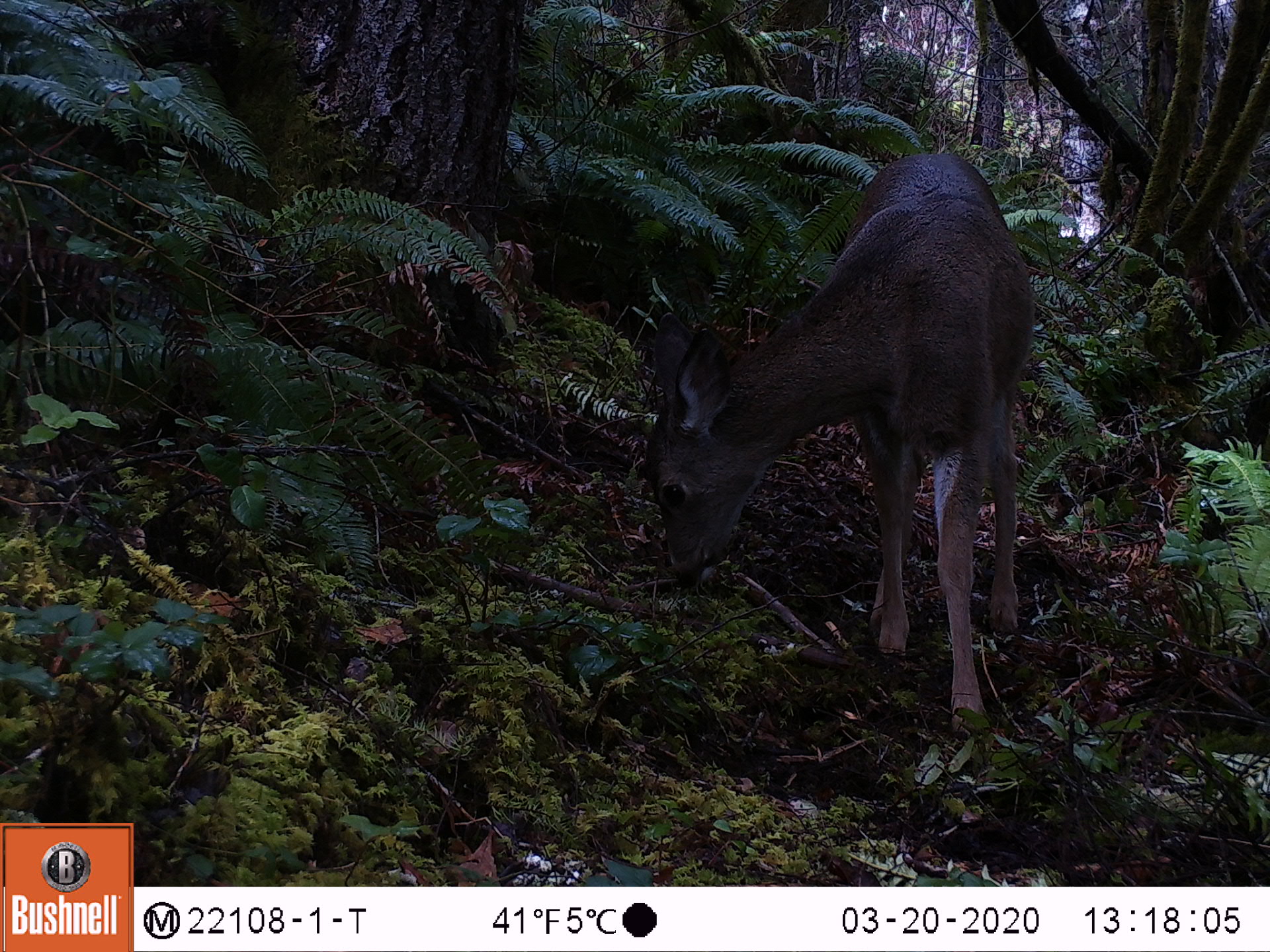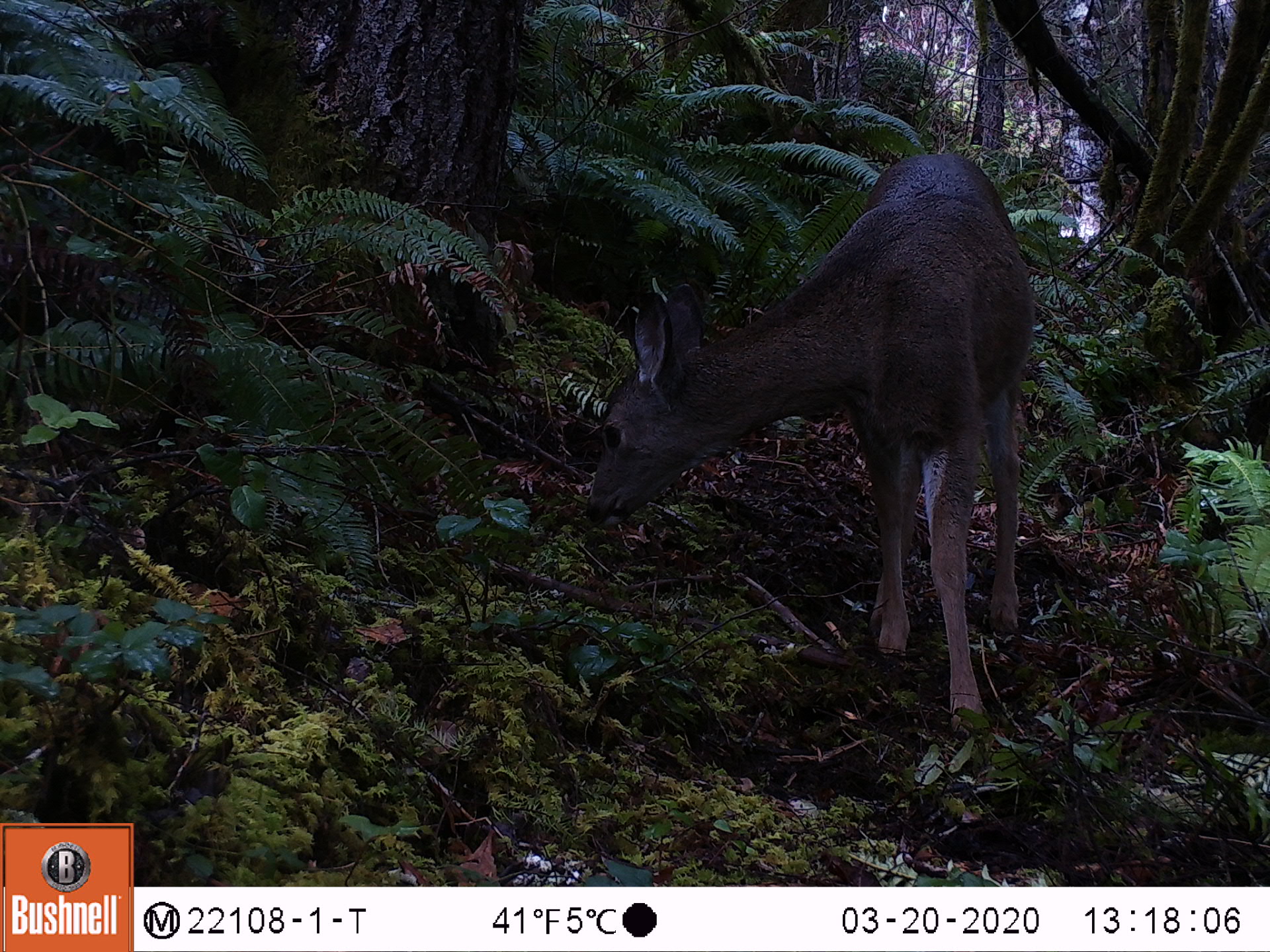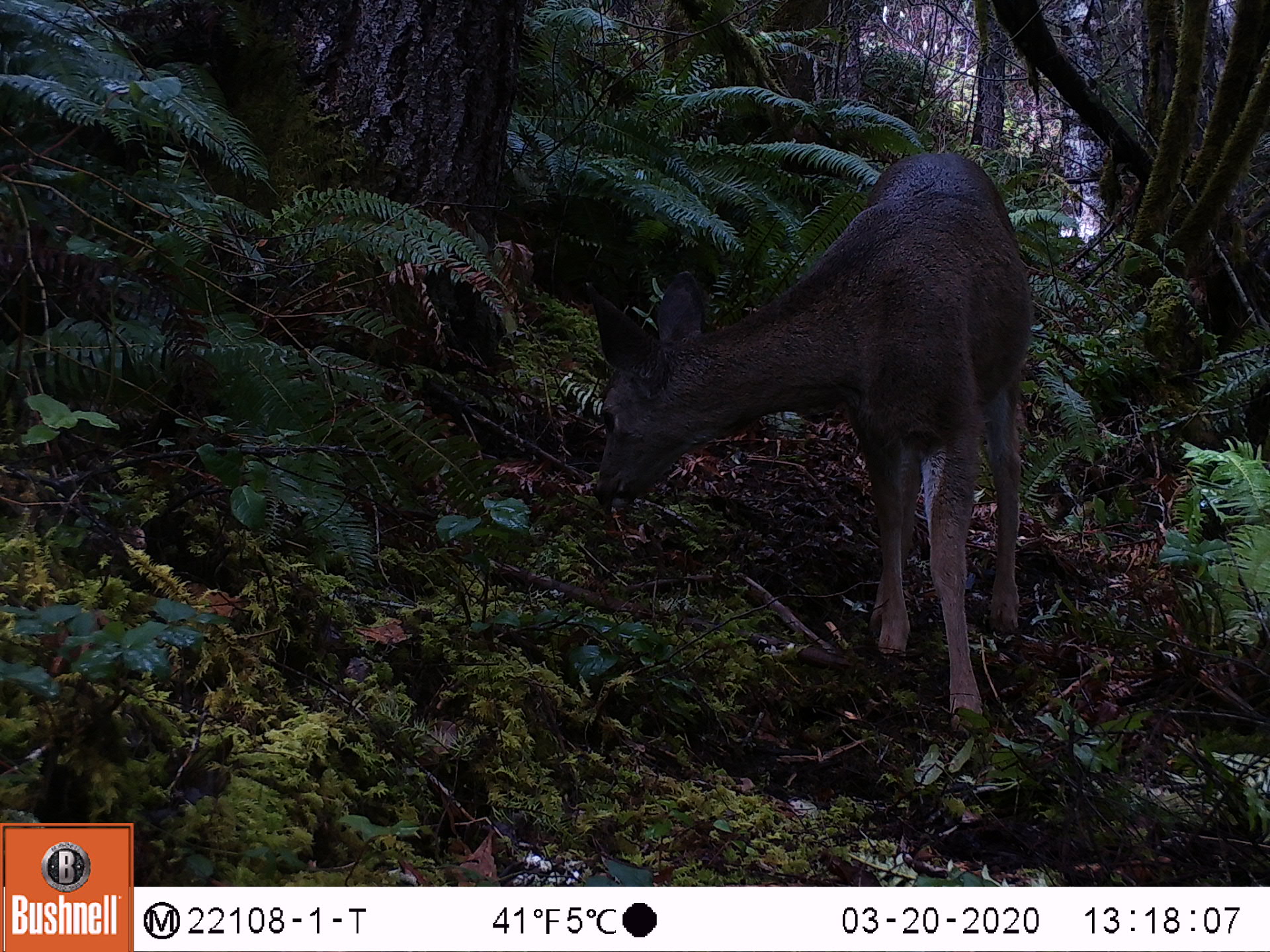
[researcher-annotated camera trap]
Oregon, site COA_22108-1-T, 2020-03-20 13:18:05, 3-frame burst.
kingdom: Animalia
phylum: Chordata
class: Mammalia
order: Artiodactyla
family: Cervidae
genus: Odocoileus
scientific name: Odocoileus hemionus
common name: black-tailed deer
Black-tailed deer (Odocoileus hemionus).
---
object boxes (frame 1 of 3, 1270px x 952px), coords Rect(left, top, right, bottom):
black-tailed deer: Rect(601, 130, 1097, 777)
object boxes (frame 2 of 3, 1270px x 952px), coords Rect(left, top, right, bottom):
black-tailed deer: Rect(544, 132, 1109, 765)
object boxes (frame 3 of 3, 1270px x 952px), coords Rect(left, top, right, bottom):
black-tailed deer: Rect(530, 116, 1108, 802)